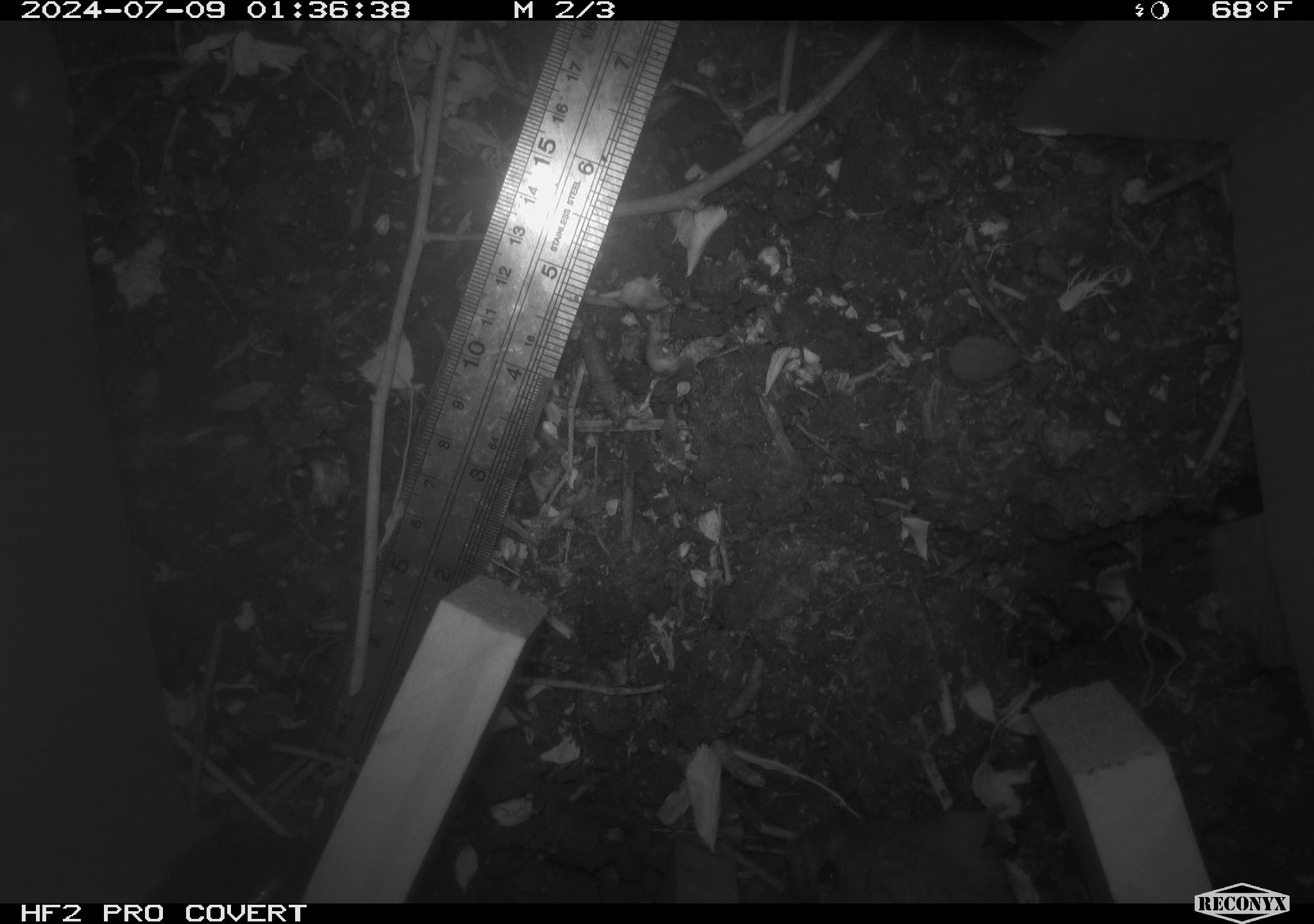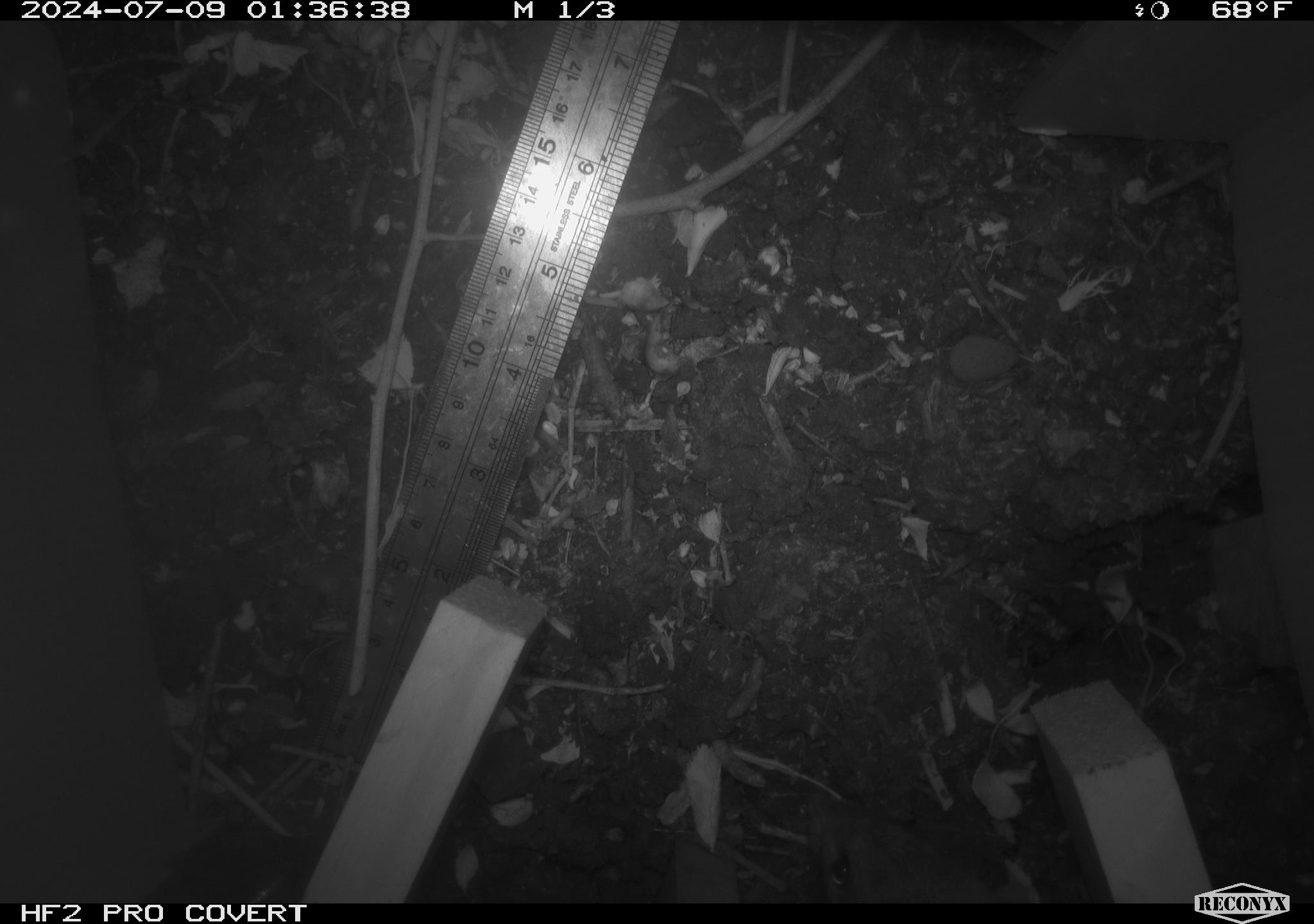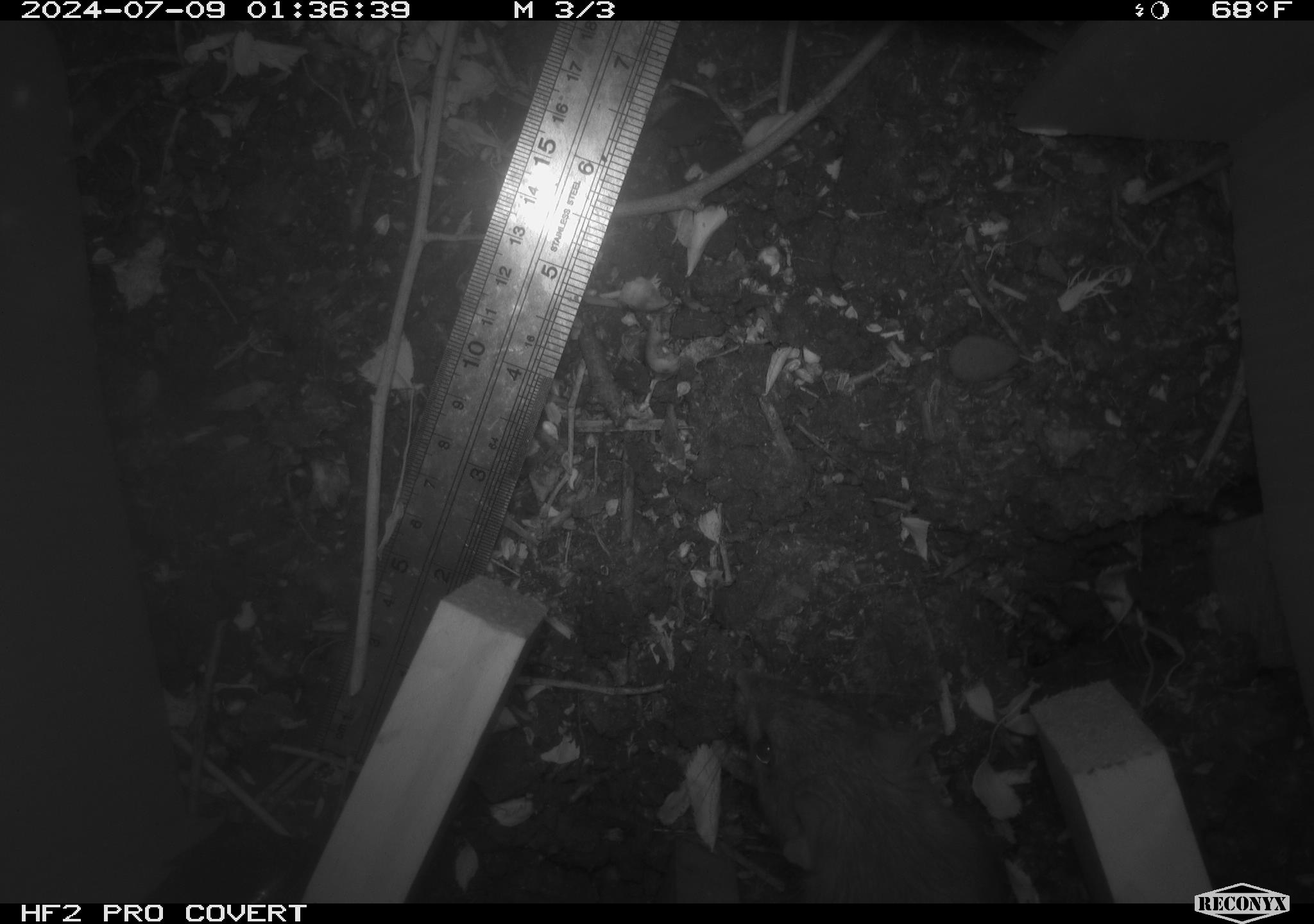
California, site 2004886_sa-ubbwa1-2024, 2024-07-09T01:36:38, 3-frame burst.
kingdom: Animalia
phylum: Chordata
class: Mammalia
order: Rodentia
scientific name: Rodentia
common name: mouse species